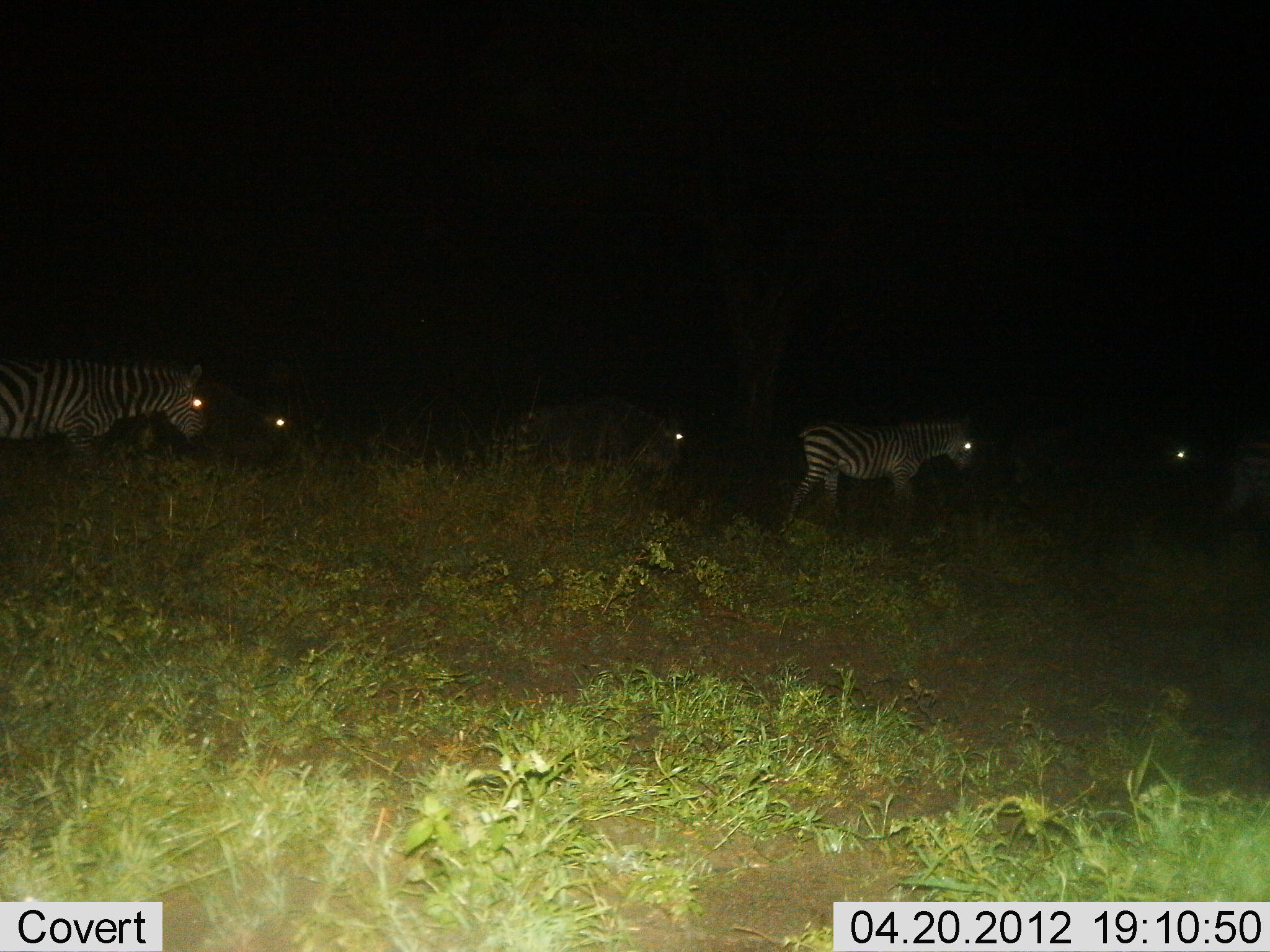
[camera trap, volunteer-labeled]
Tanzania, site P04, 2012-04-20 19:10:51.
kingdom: Animalia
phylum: Chordata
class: Mammalia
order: Perissodactyla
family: Equidae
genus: Equus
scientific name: Equus quagga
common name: plains zebra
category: zebra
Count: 5.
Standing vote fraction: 17%.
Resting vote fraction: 0%.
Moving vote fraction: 89%.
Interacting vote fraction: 6%.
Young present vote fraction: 0%.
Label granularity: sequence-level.